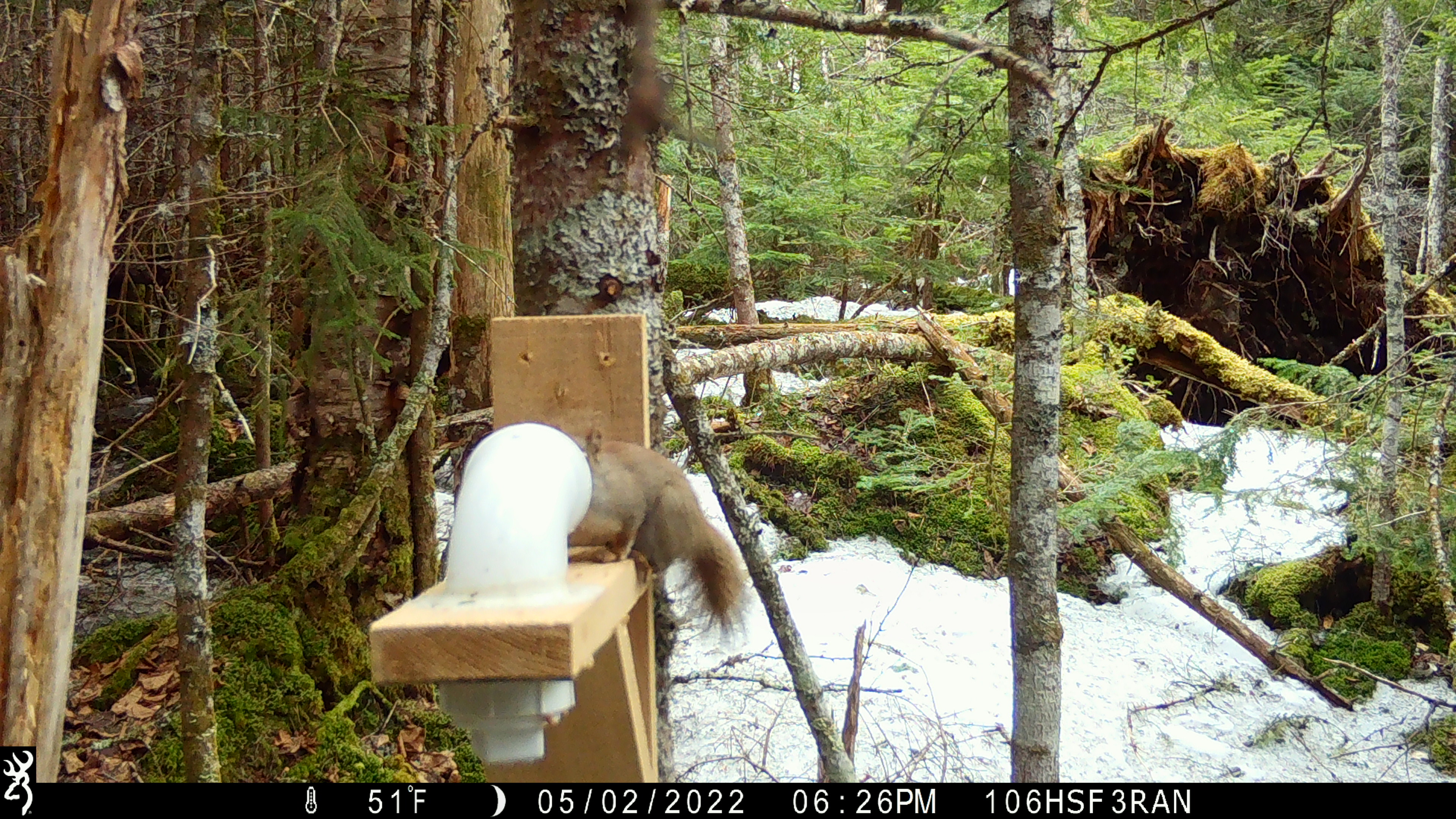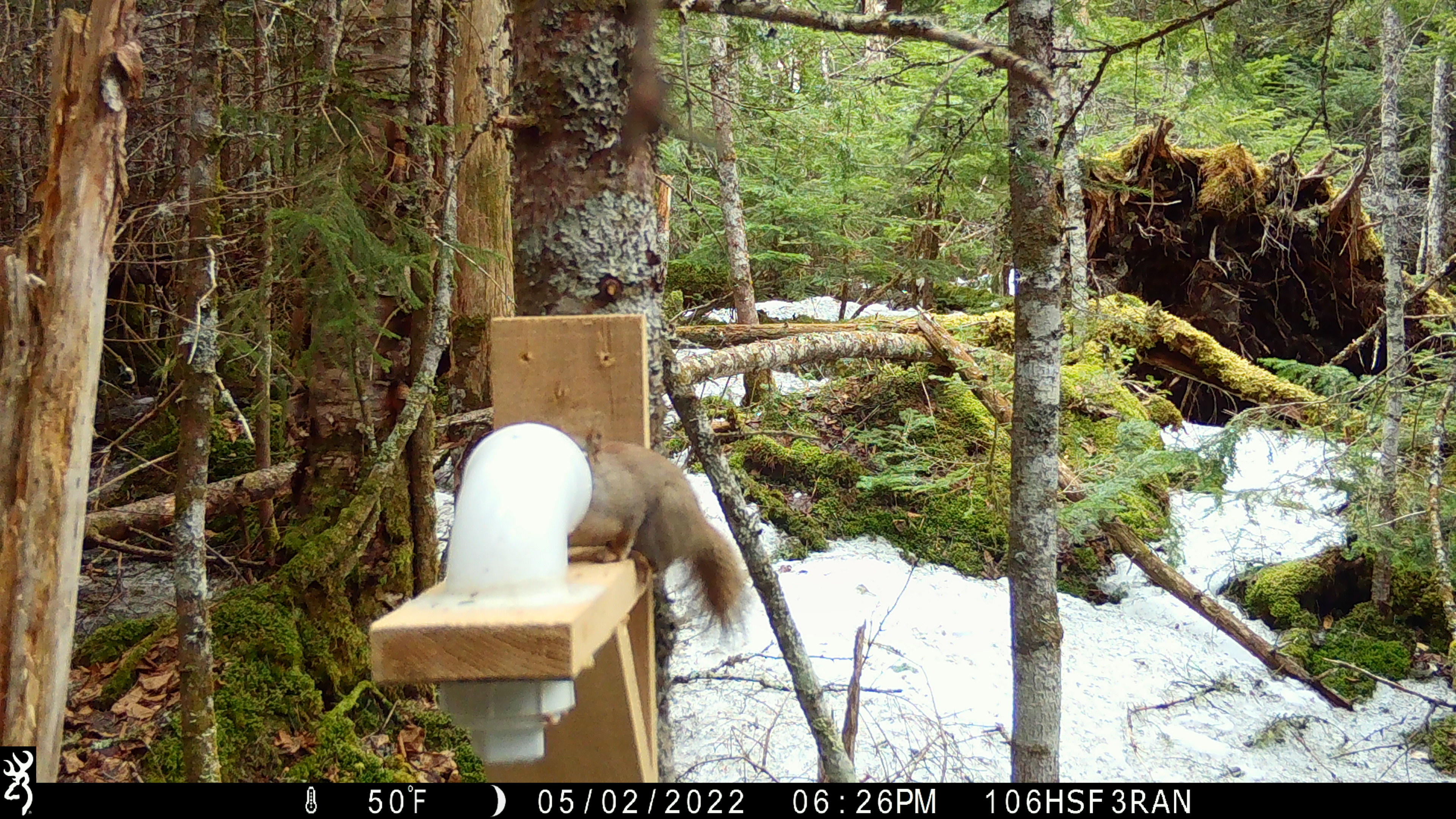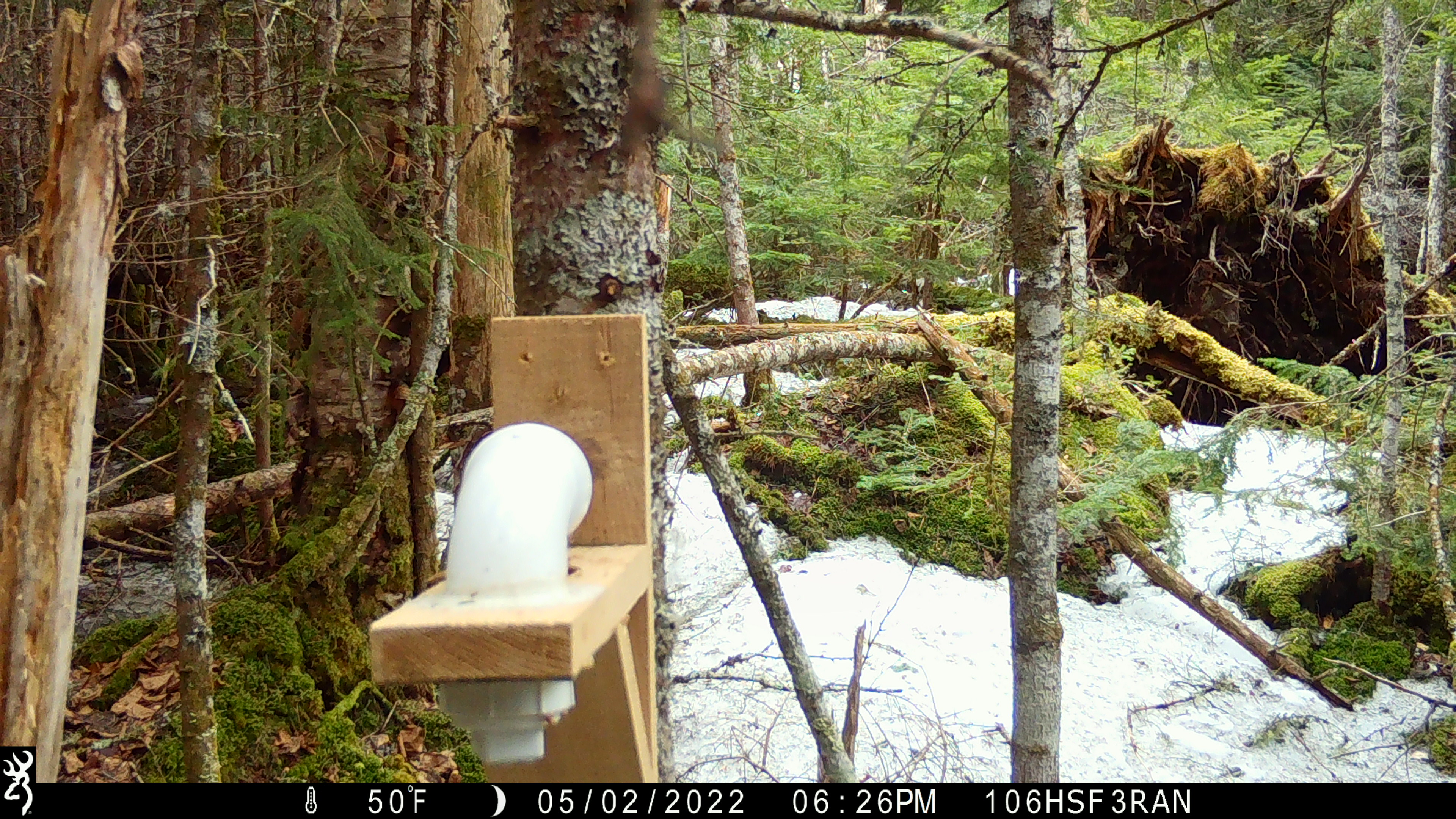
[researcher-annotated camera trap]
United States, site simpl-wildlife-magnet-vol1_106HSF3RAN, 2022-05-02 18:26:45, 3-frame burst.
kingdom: Animalia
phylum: Chordata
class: Mammalia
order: Rodentia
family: Sciuridae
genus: Tamiasciurus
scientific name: Tamiasciurus hudsonicus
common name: red squirrel